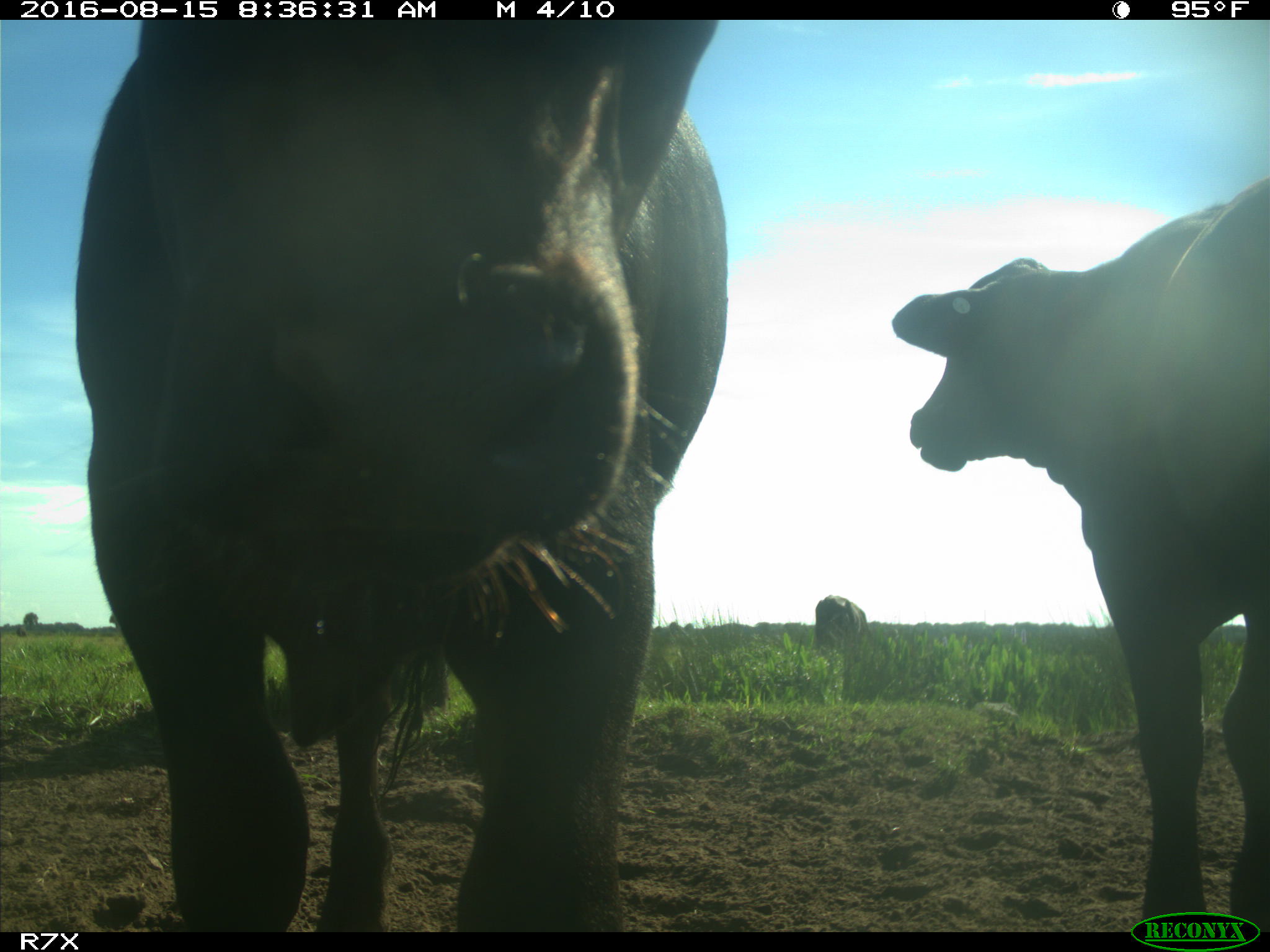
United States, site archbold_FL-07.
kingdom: Animalia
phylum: Chordata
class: Mammalia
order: Artiodactyla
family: Bovidae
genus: Bos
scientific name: Bos taurus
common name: domestic cow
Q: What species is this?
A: Bos taurus (domestic cow).